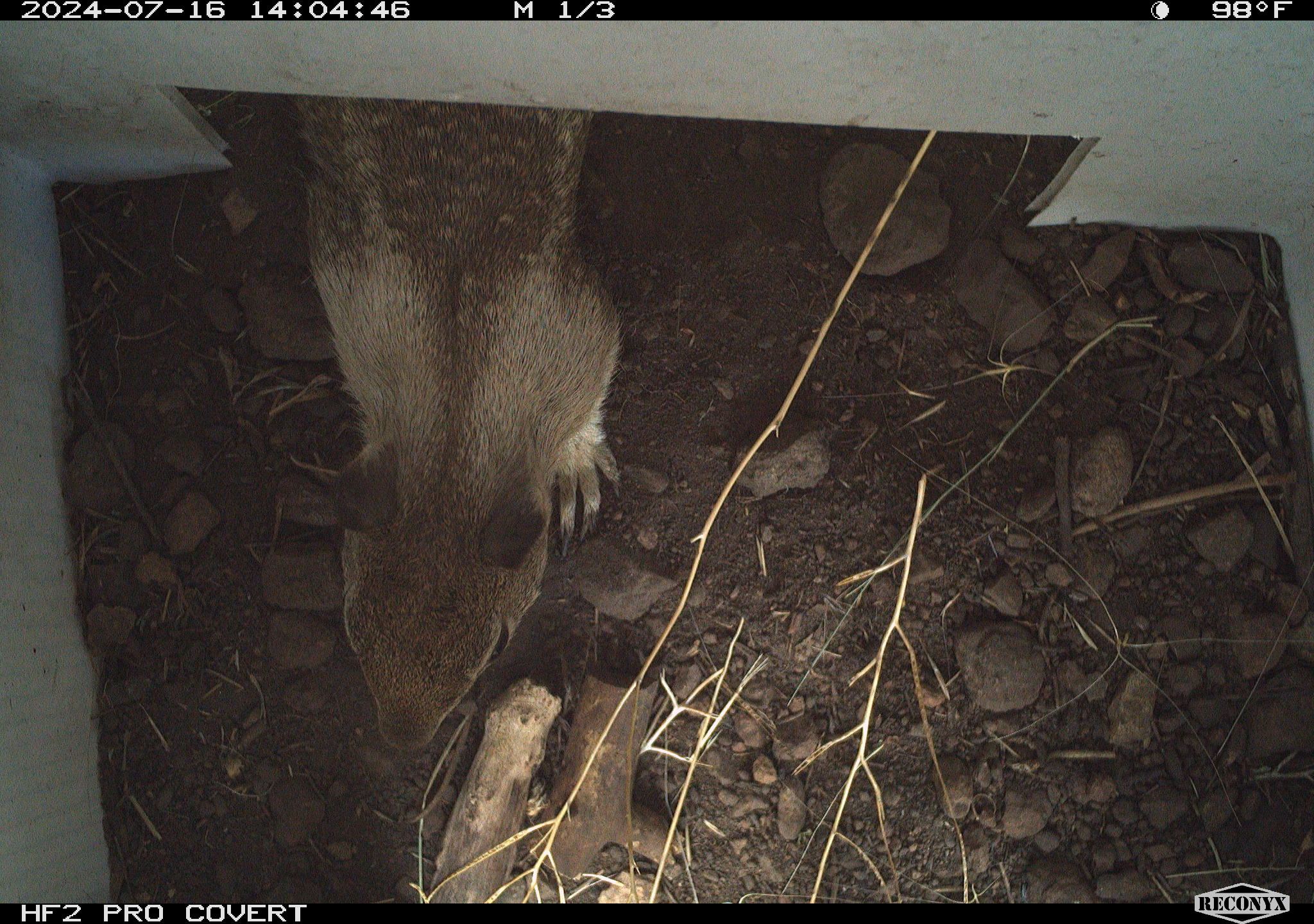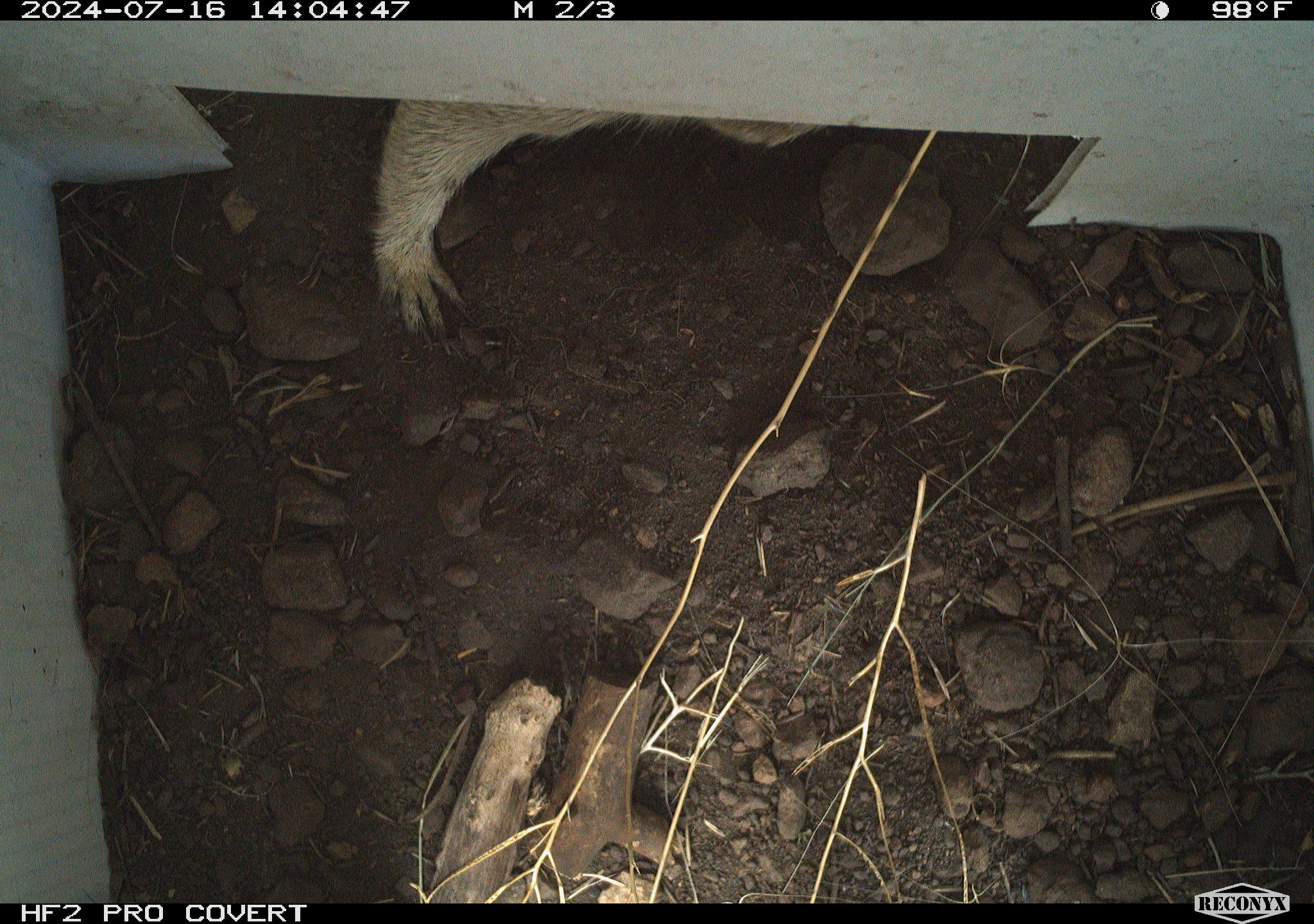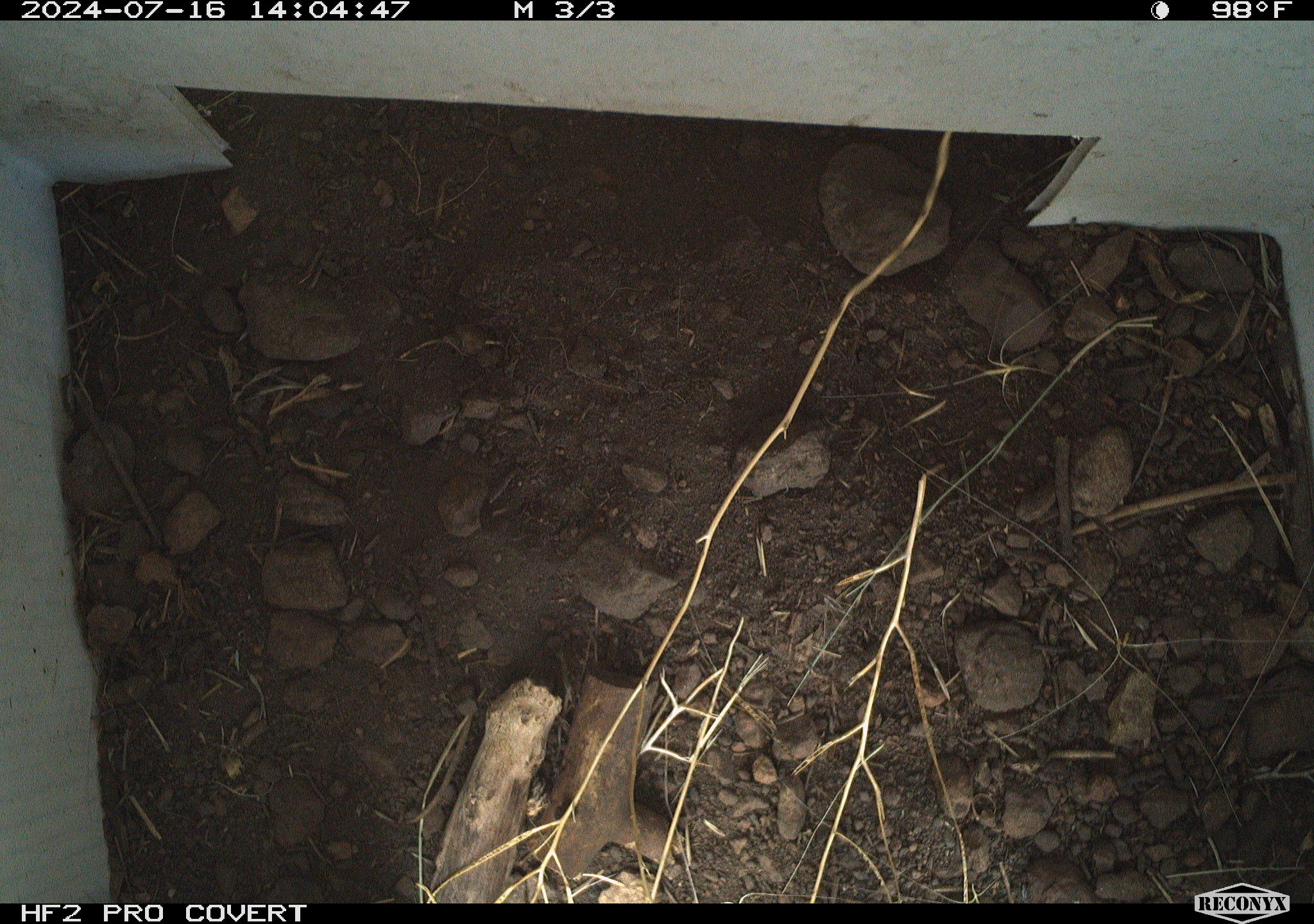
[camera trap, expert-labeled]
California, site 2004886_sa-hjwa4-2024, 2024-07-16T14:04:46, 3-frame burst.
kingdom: Animalia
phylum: Chordata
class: Mammalia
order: Rodentia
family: Sciuridae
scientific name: Sciuridae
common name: squirrels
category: sciuridae family